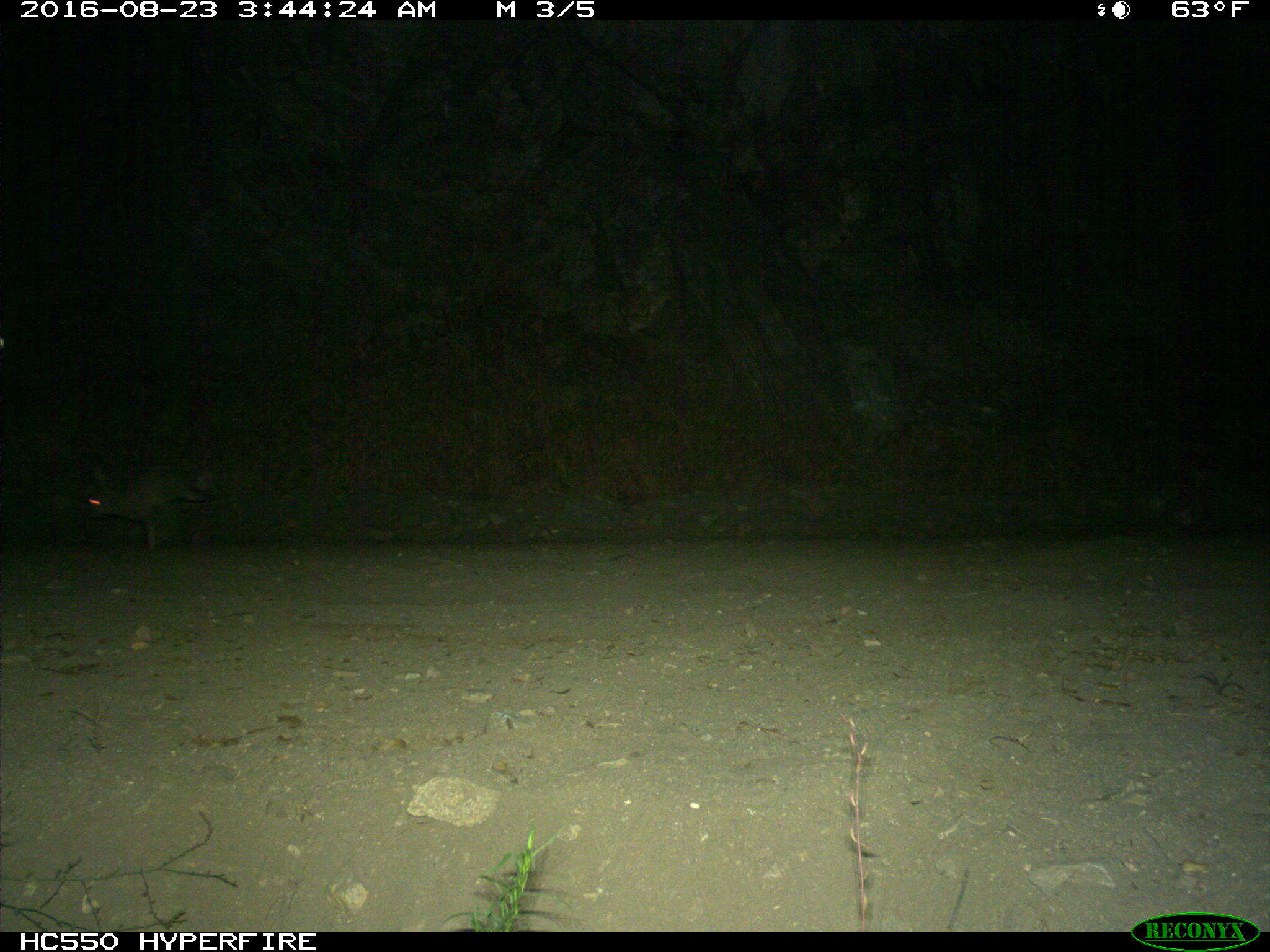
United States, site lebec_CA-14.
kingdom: Animalia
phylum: Chordata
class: Mammalia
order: Lagomorpha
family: Leporidae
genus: Lepus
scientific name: Lepus californicus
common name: black-tailed jackrabbit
Lepus californicus (black-tailed jackrabbit).